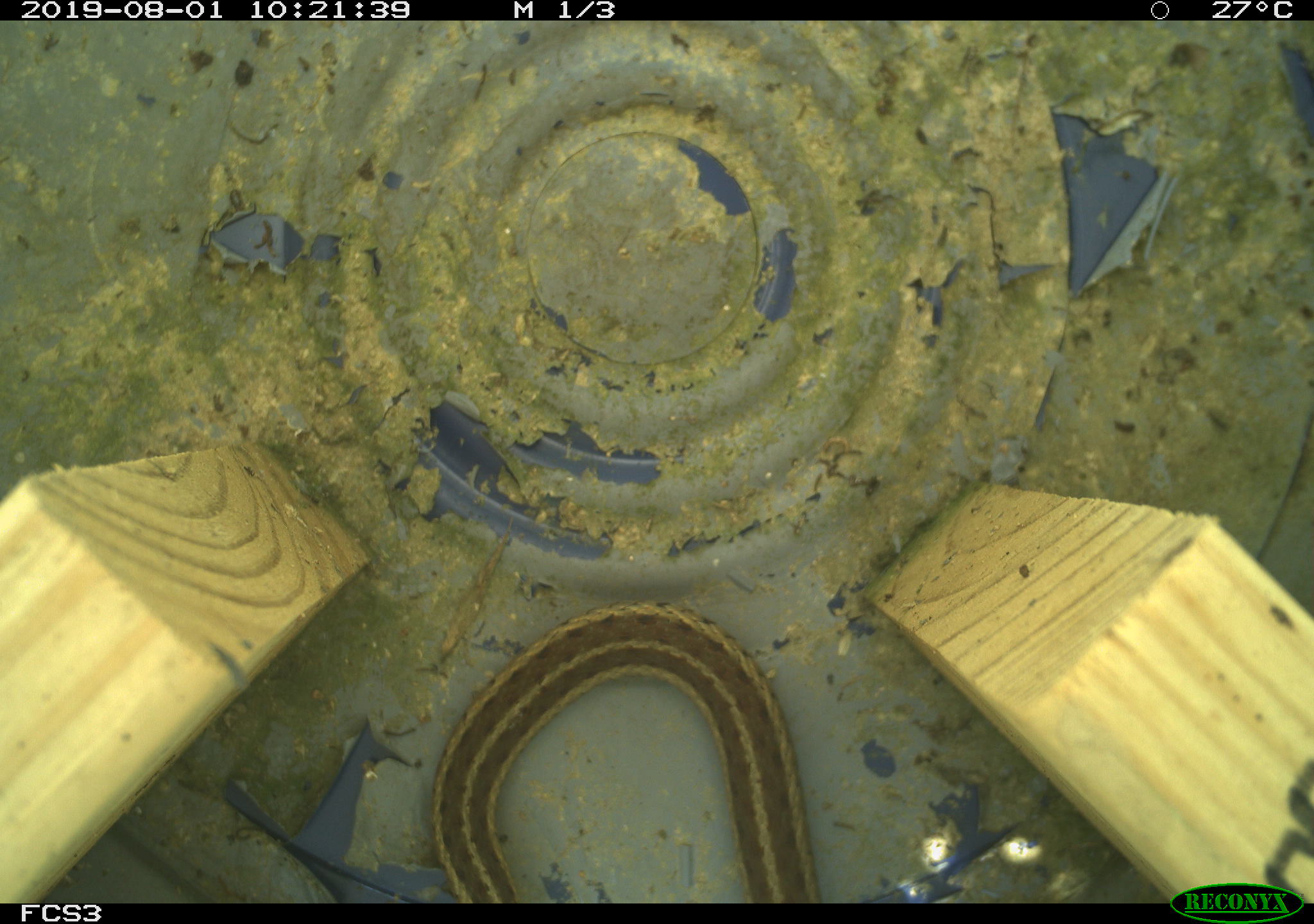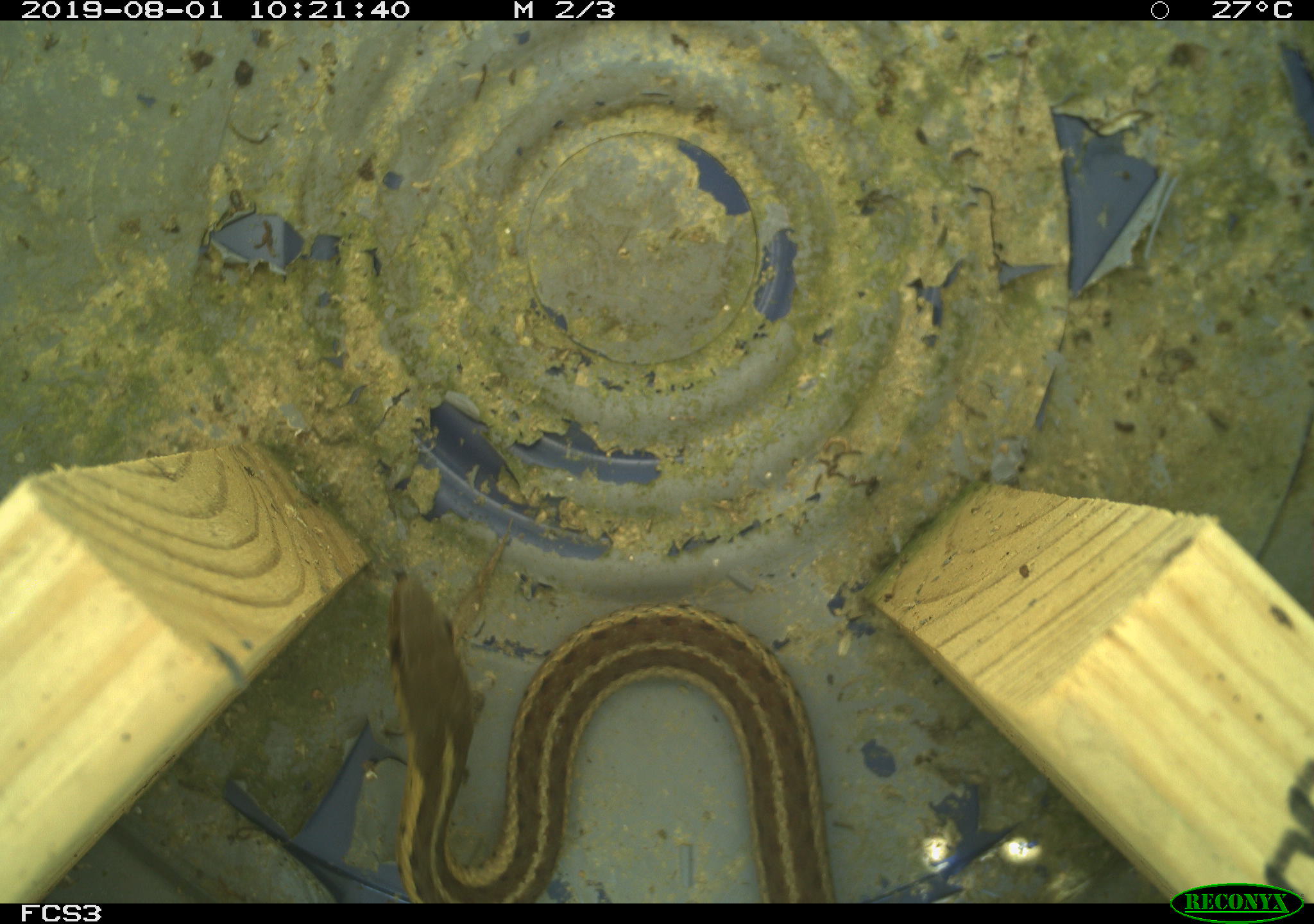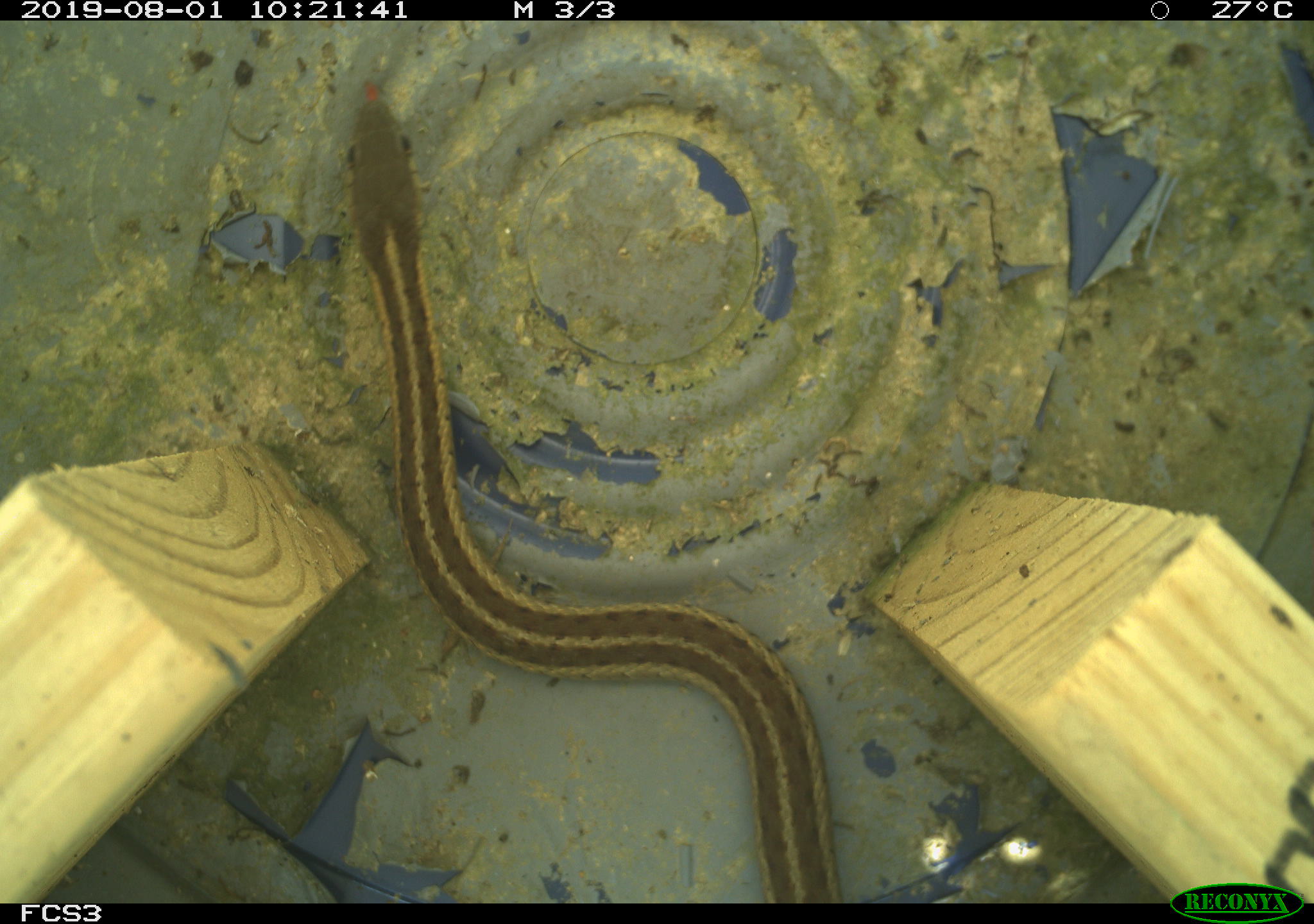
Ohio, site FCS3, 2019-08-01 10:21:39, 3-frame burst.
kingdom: Animalia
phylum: Chordata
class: Reptilia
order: Squamata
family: Colubridae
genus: Thamnophis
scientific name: Thamnophis sirtalis sirtalis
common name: eastern gartersnake